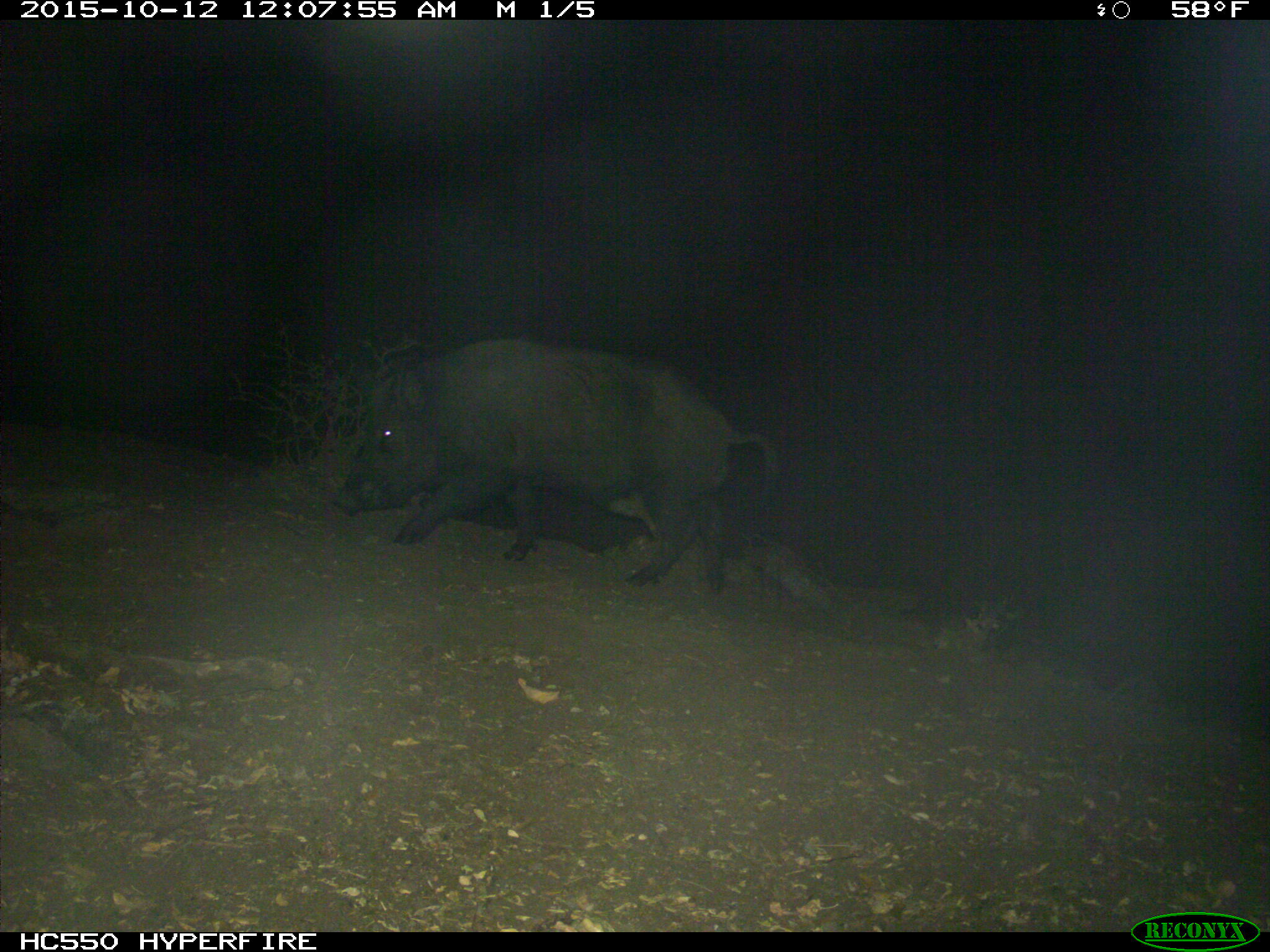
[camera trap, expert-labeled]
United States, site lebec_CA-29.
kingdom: Animalia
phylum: Chordata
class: Mammalia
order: Artiodactyla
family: Suidae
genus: Sus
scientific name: Sus scrofa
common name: wild boar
Sus scrofa (wild boar).